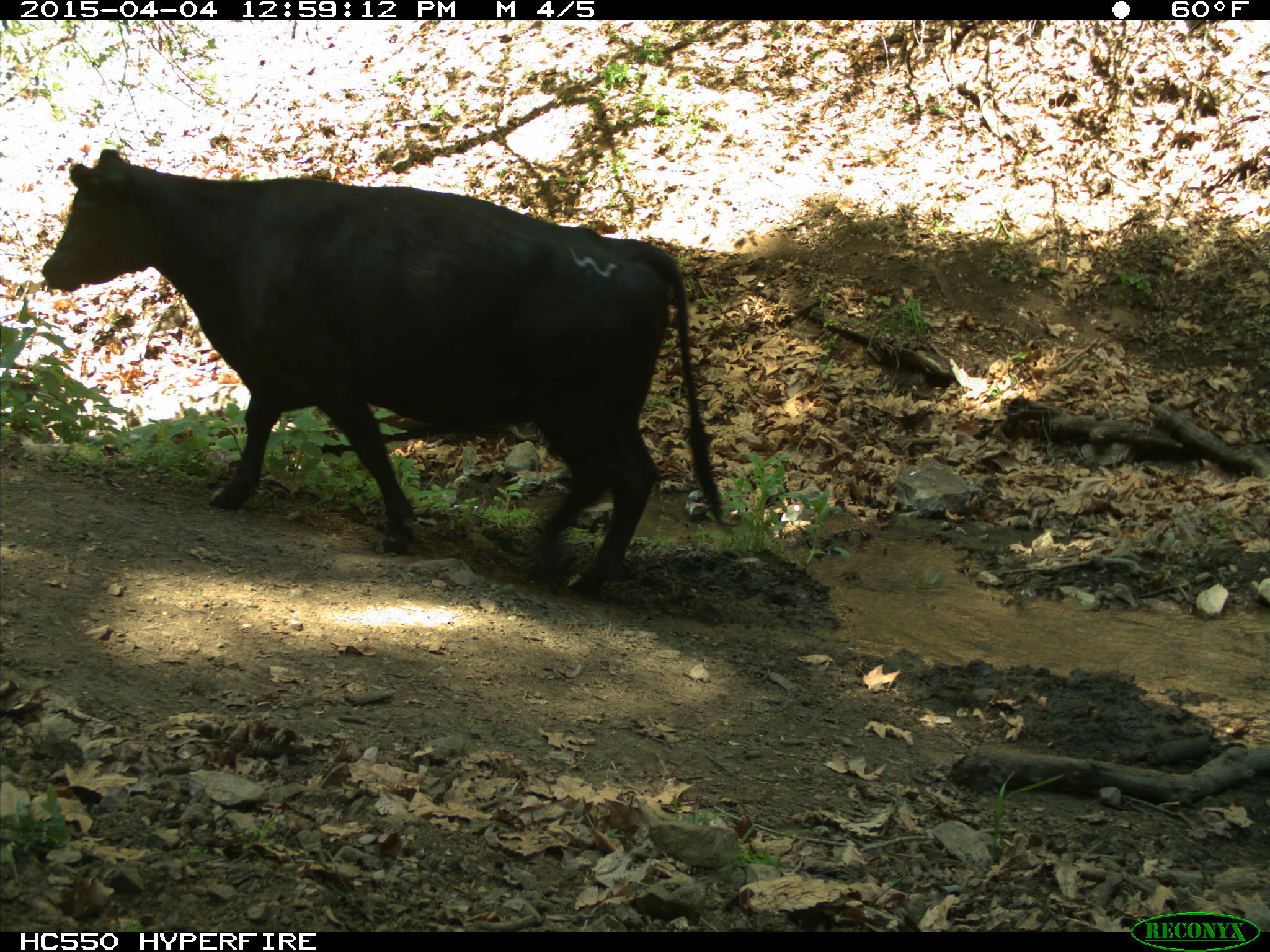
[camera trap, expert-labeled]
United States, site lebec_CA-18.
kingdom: Animalia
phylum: Chordata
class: Mammalia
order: Artiodactyla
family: Bovidae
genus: Bos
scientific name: Bos taurus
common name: domestic cow